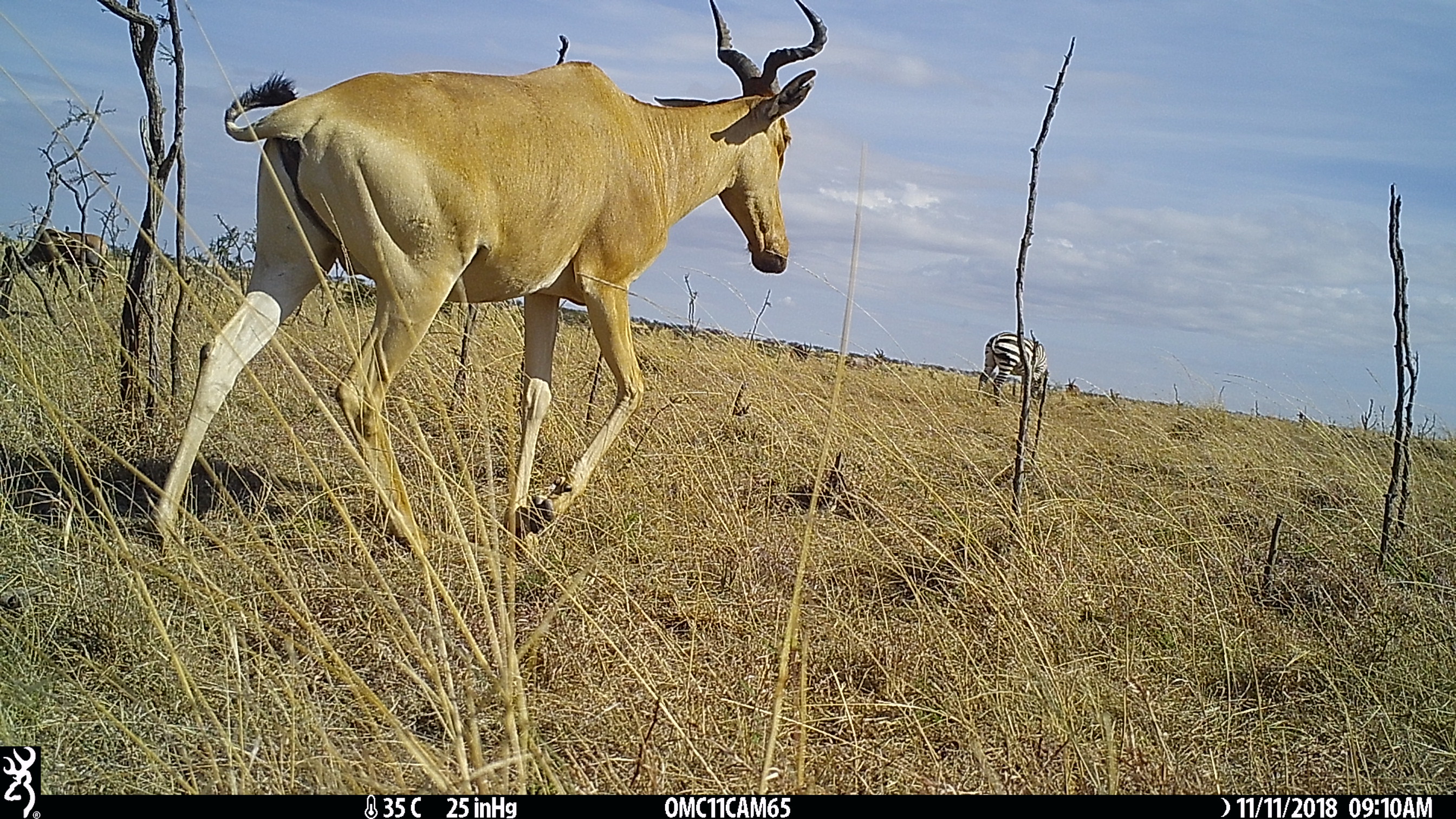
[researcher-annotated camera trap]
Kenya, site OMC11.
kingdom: Animalia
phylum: Chordata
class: Mammalia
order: Artiodactyla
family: Bovidae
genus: Alcelaphus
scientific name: Alcelaphus buselaphus cokii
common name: coke's hartebeest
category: hartebeest cokes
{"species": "hartebeest cokes (coke's hartebeest) (Alcelaphus buselaphus cokii)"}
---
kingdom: Animalia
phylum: Chordata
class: Mammalia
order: Perissodactyla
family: Equidae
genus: Equus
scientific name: Equus quagga burchellii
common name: burchell's zebra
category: zebra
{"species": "zebra (burchell's zebra) (Equus quagga burchellii)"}